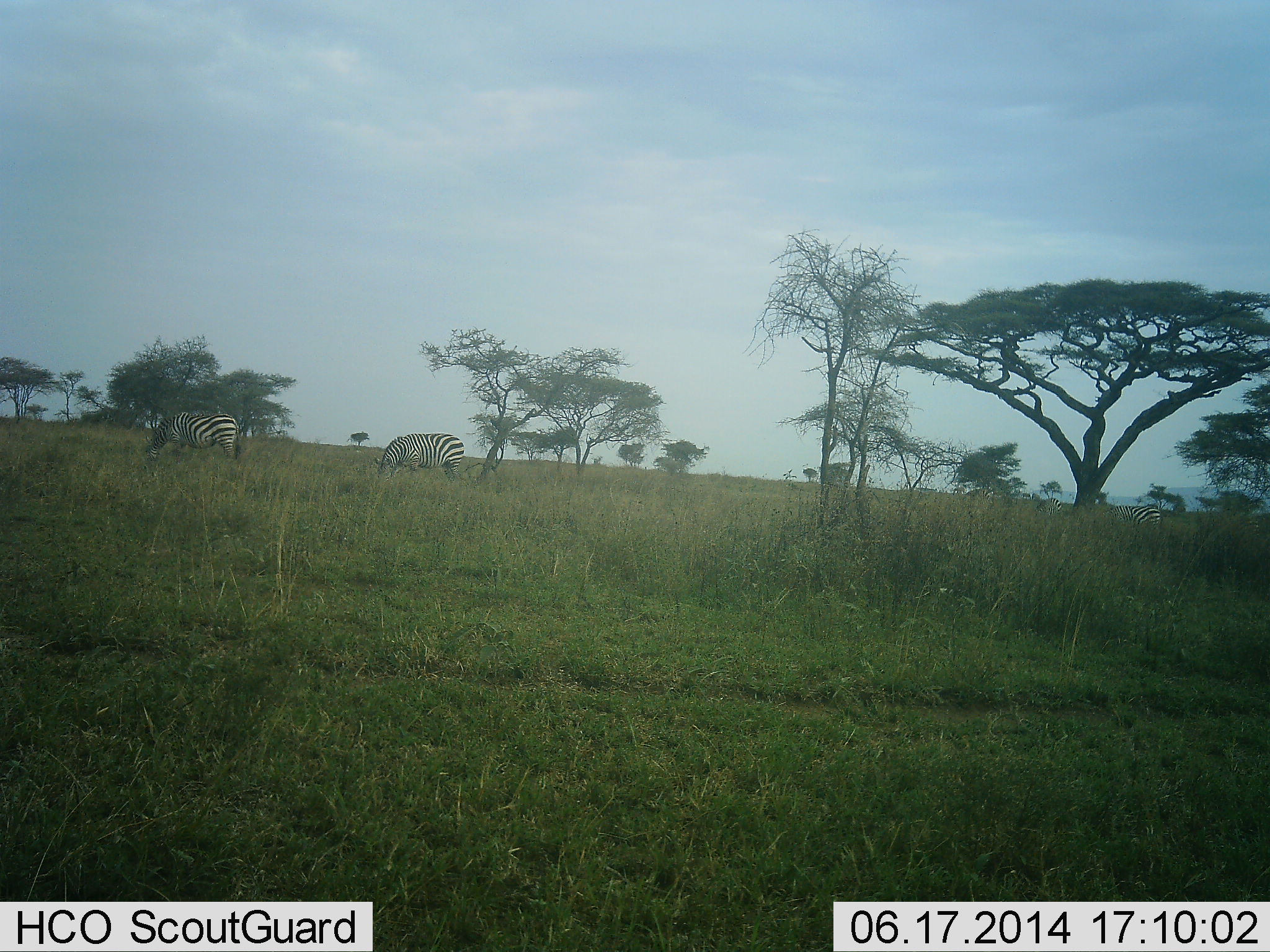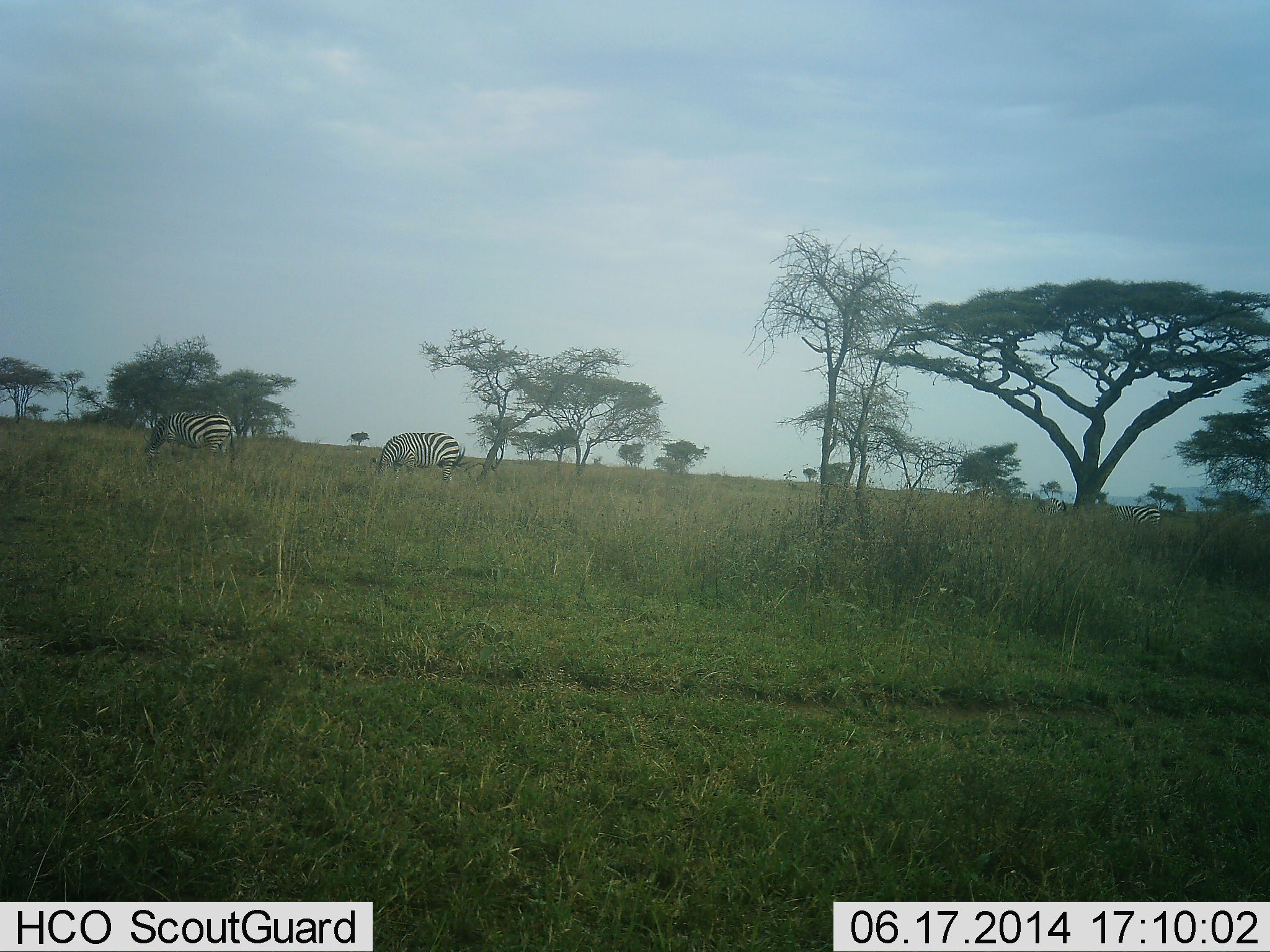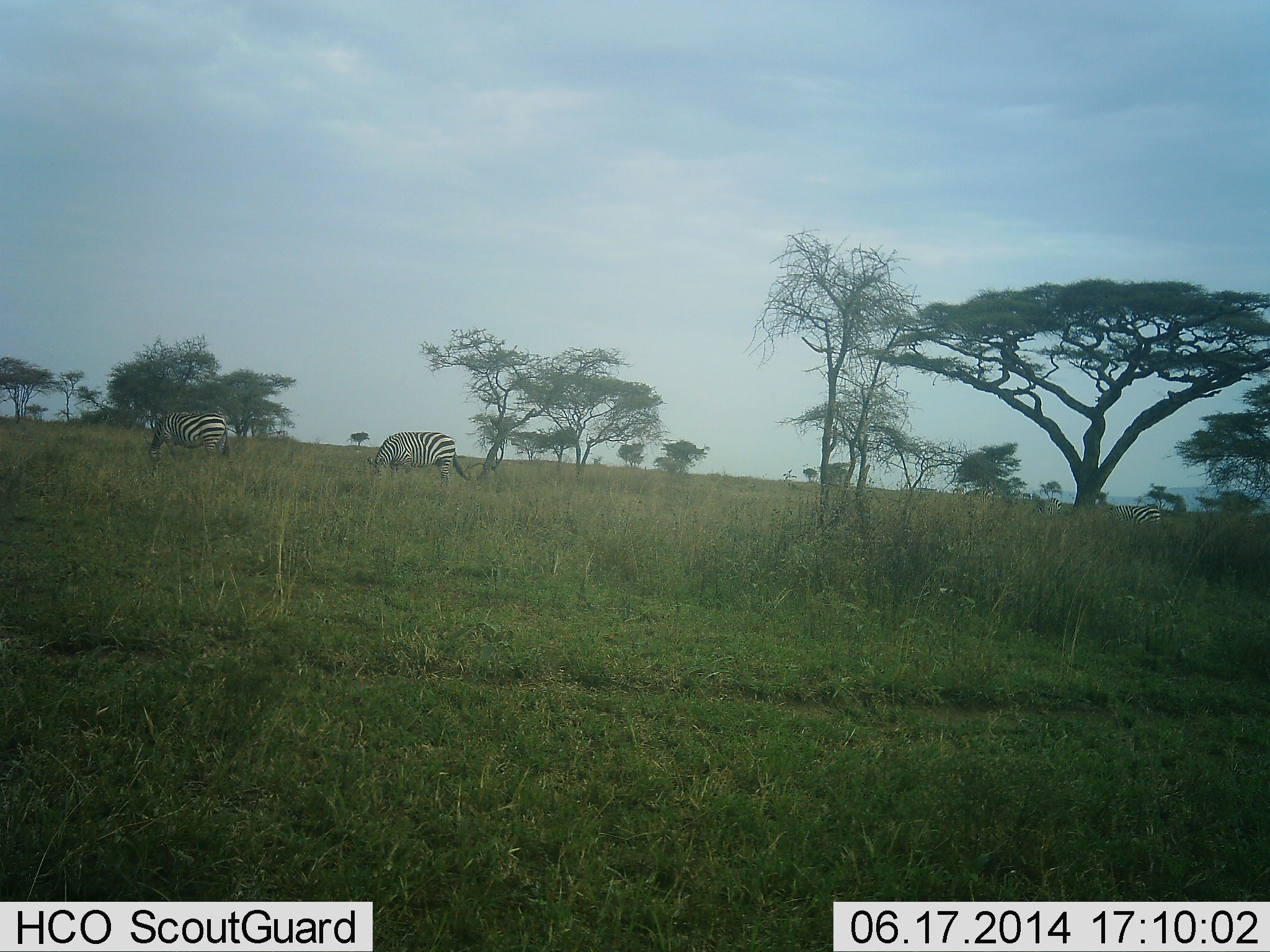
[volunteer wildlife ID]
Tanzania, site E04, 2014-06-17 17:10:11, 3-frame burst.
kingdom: Animalia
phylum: Chordata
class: Mammalia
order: Perissodactyla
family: Equidae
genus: Equus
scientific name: Equus quagga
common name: plains zebra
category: zebra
Zebra (plains zebra) (Equus quagga), count 2. Behavior (volunteer vote fractions): standing 26%, resting 0%, moving 15%, interacting 0%. Young present (vote fraction): 0%. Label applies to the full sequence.